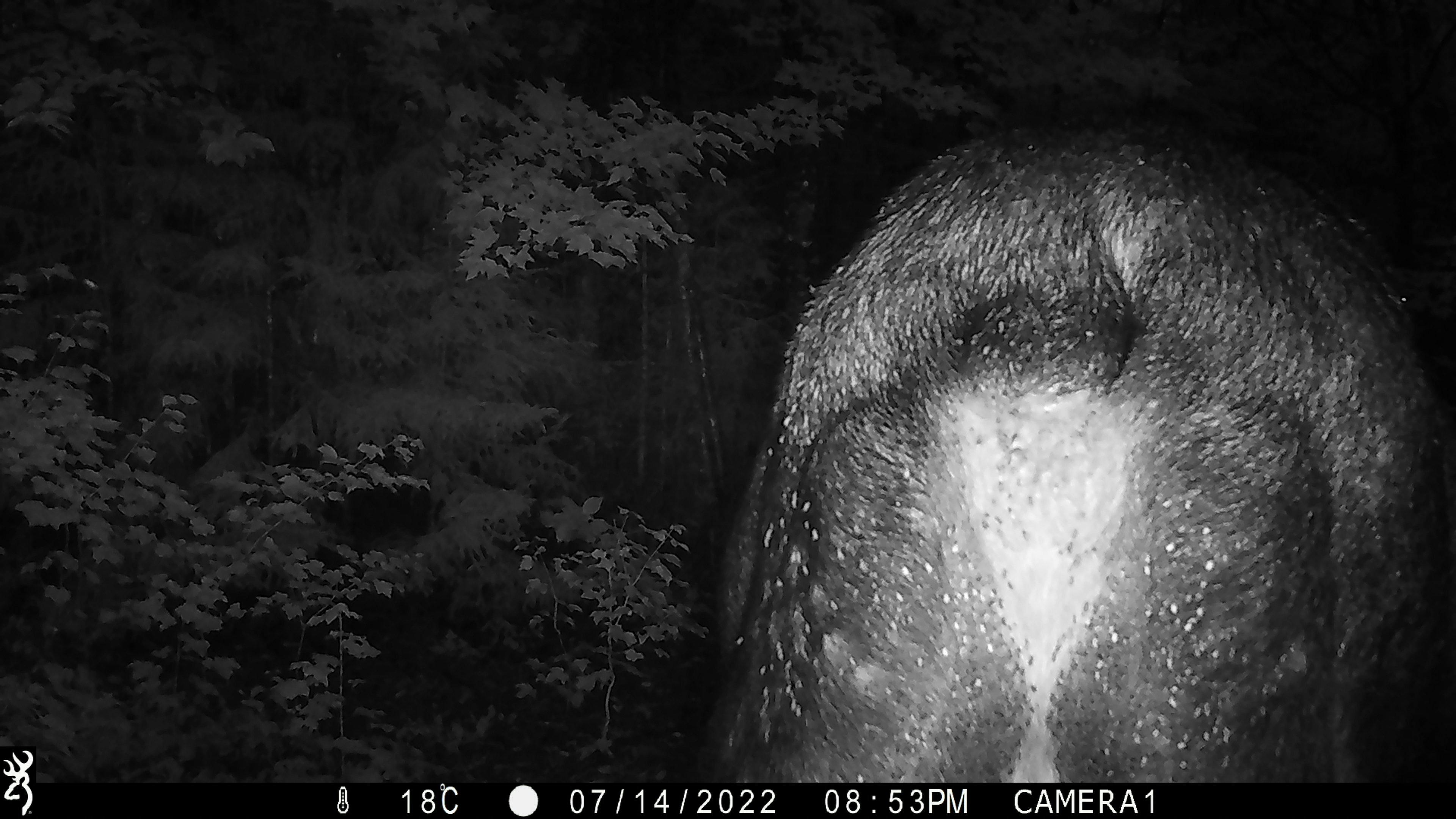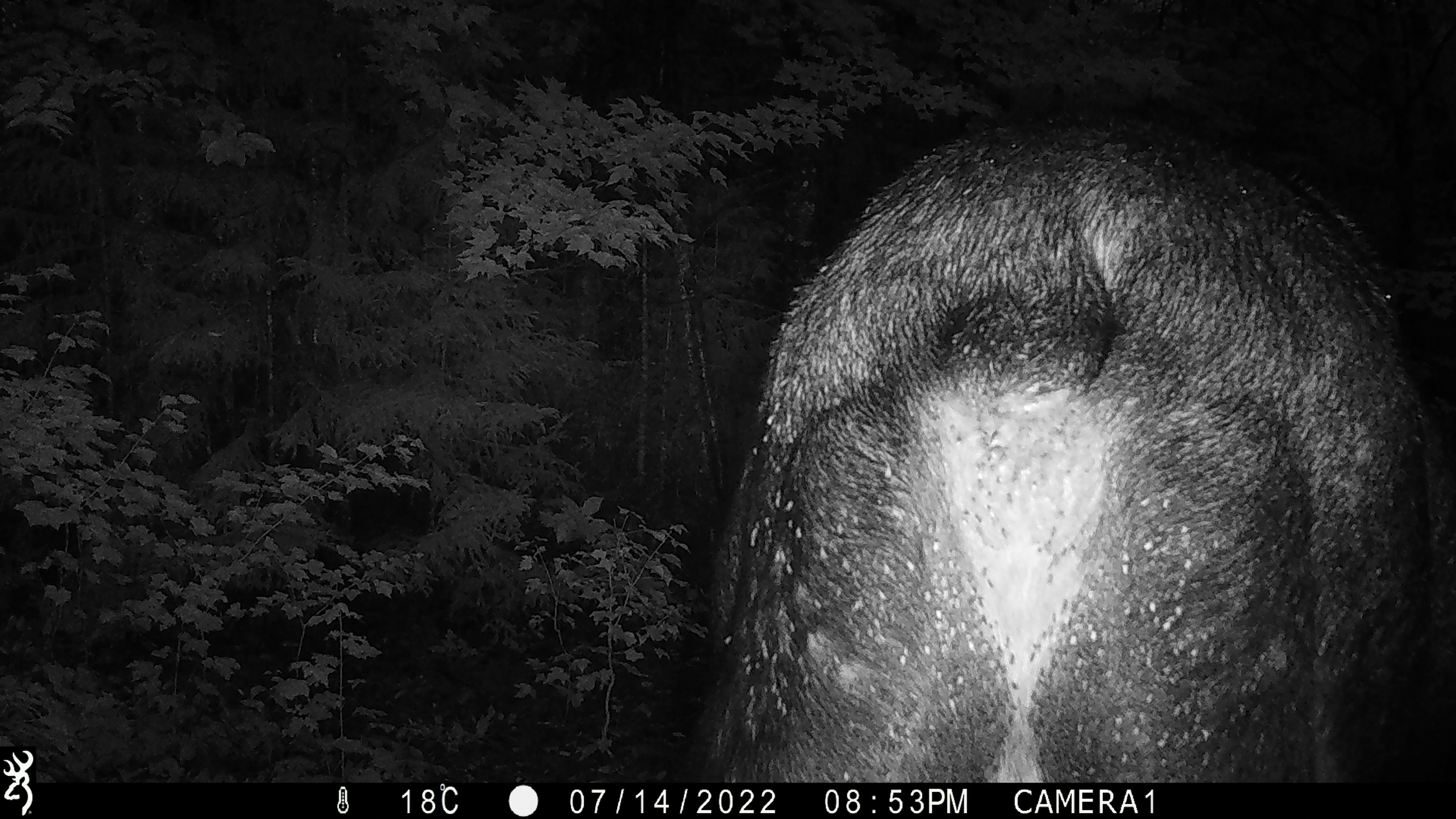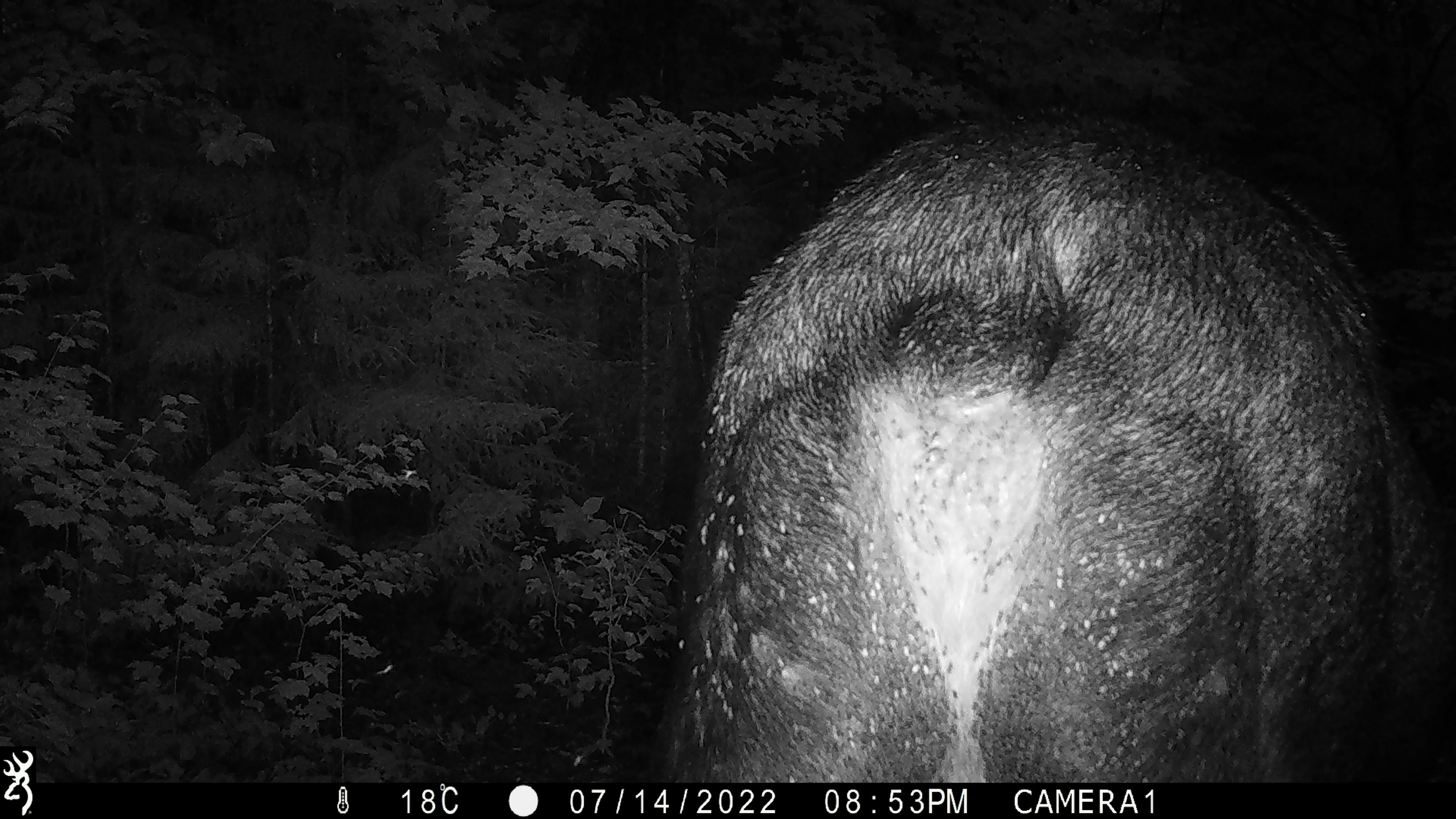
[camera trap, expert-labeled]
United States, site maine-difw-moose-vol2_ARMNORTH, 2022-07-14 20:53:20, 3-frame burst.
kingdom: Animalia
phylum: Chordata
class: Mammalia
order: Artiodactyla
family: Cervidae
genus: Alces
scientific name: Alces alces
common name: moose